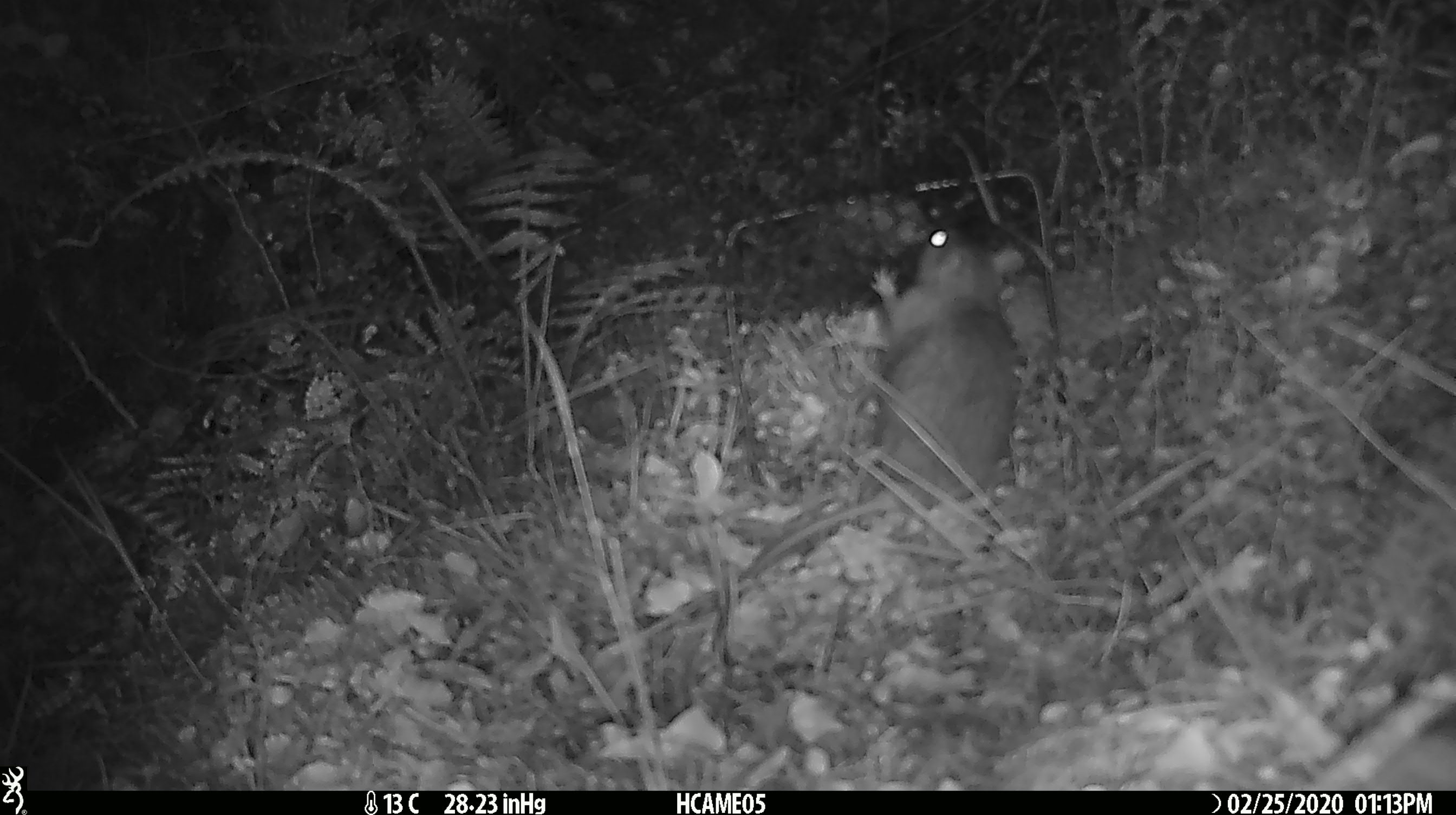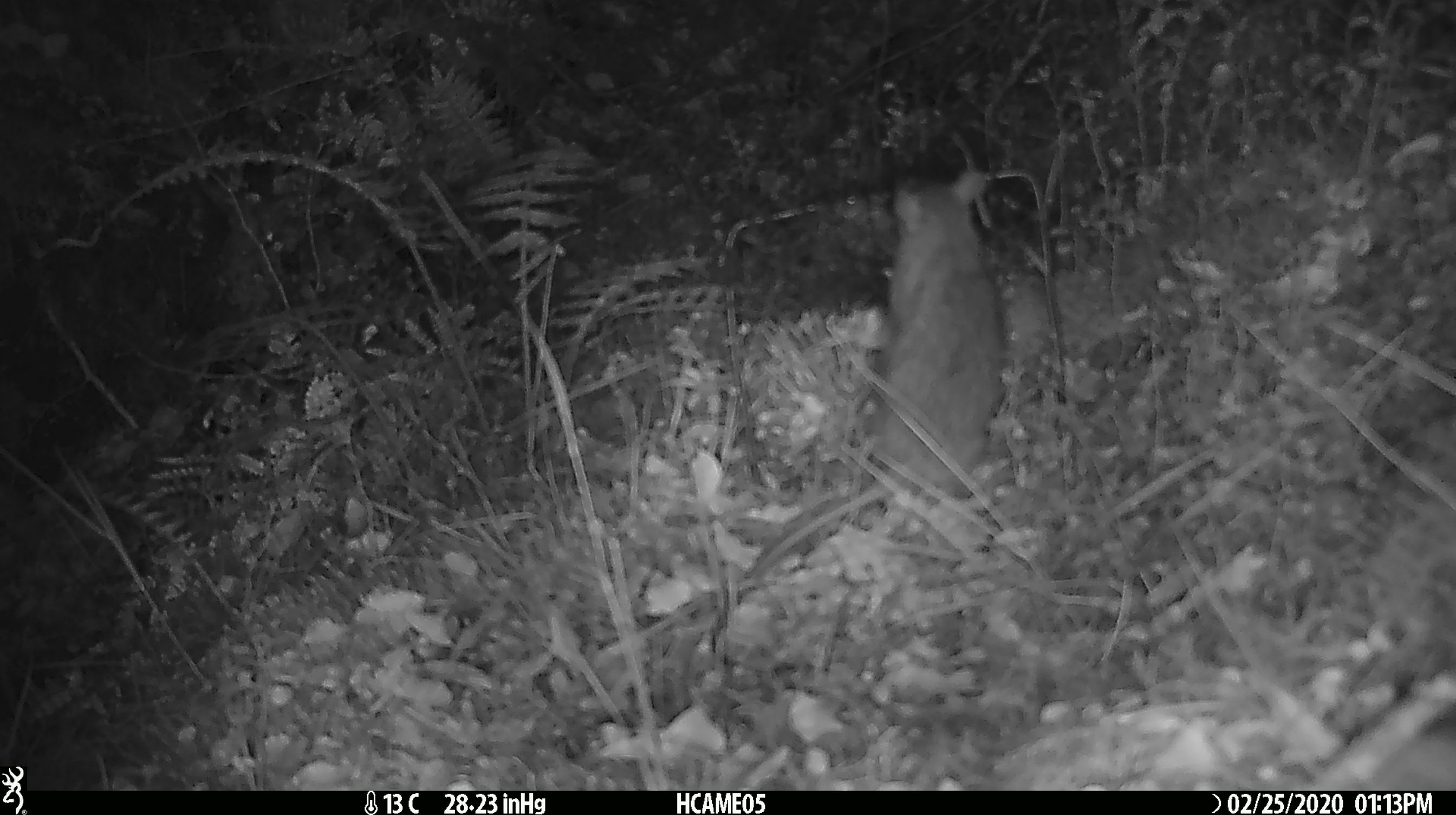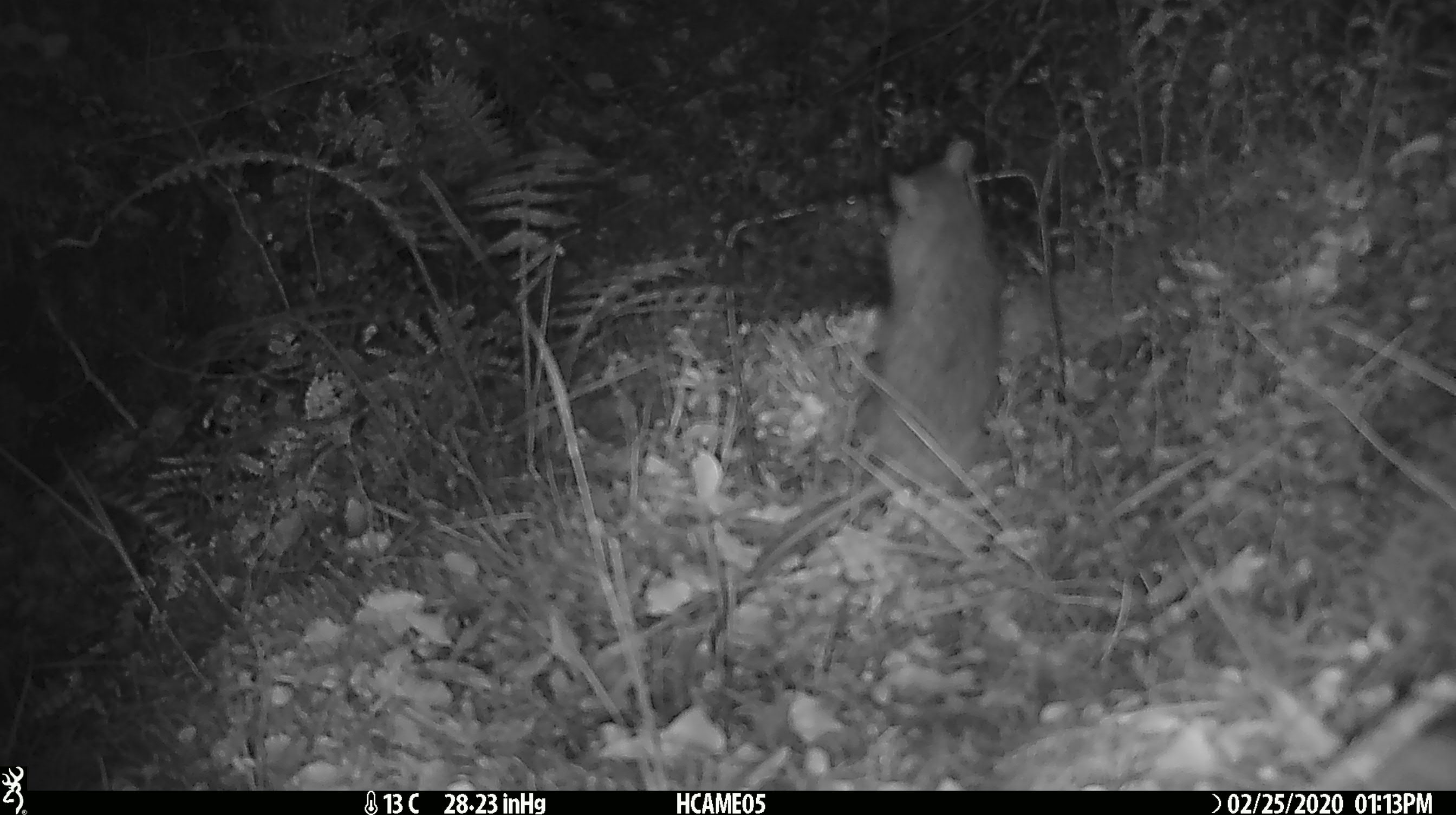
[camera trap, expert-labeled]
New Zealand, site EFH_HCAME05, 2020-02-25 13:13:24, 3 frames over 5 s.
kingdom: Animalia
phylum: Chordata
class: Mammalia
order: Rodentia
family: Muridae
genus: Rattus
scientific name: Rattus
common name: rat